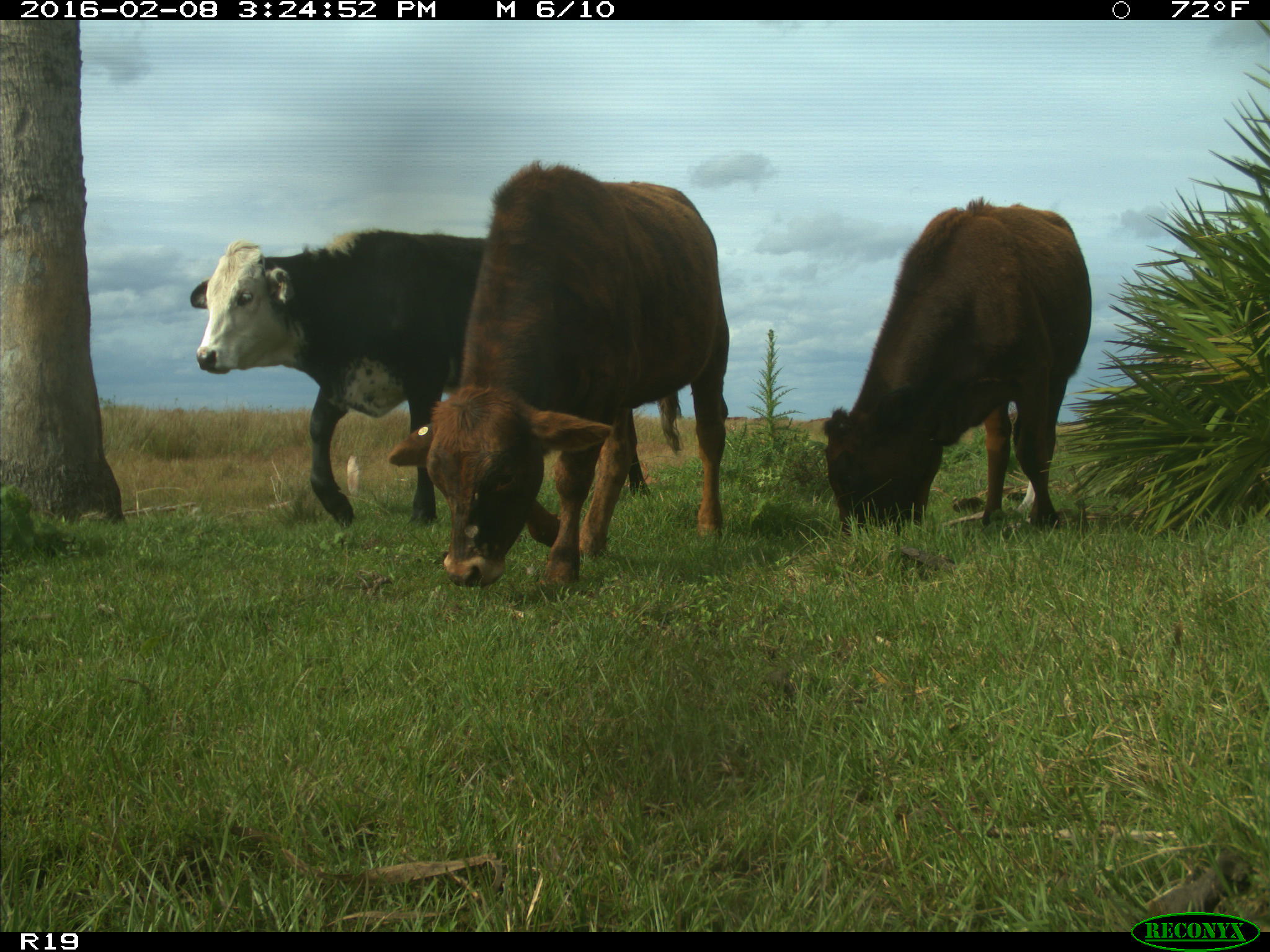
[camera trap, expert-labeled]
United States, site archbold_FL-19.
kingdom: Animalia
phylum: Chordata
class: Mammalia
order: Artiodactyla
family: Bovidae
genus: Bos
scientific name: Bos taurus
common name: domestic cow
Bos taurus (domestic cow).